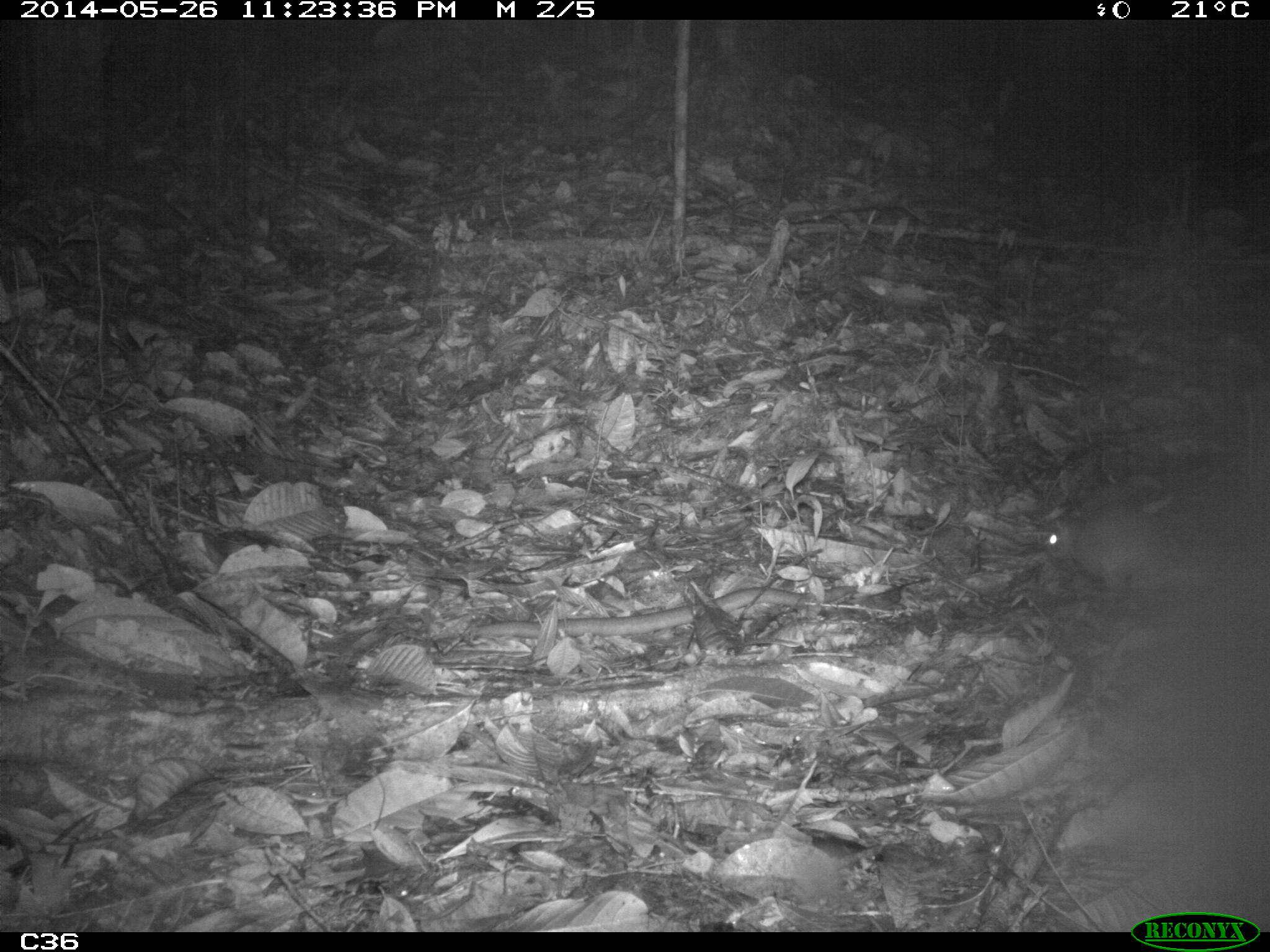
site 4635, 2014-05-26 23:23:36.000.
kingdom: Animalia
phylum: Chordata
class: Mammalia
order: Rodentia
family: Muridae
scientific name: Muridae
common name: mice, rats, and gerbils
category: unknown mouse or rat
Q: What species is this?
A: Unknown mouse or rat (mice, rats, and gerbils) (Muridae).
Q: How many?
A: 2.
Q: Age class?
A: Adult.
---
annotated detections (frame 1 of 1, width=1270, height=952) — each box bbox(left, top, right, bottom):
unknown mouse or rat: bbox(1042, 504, 1145, 591)